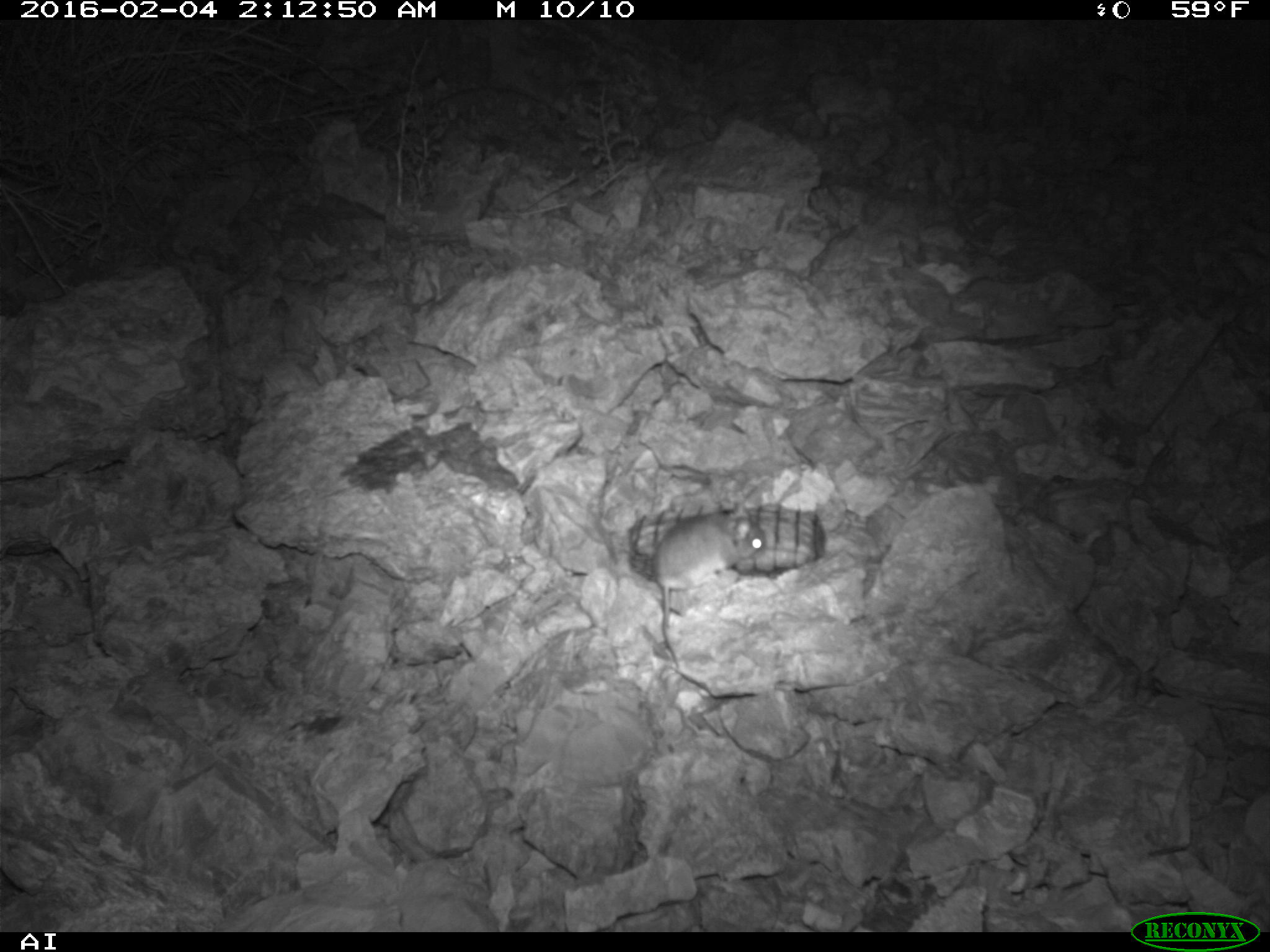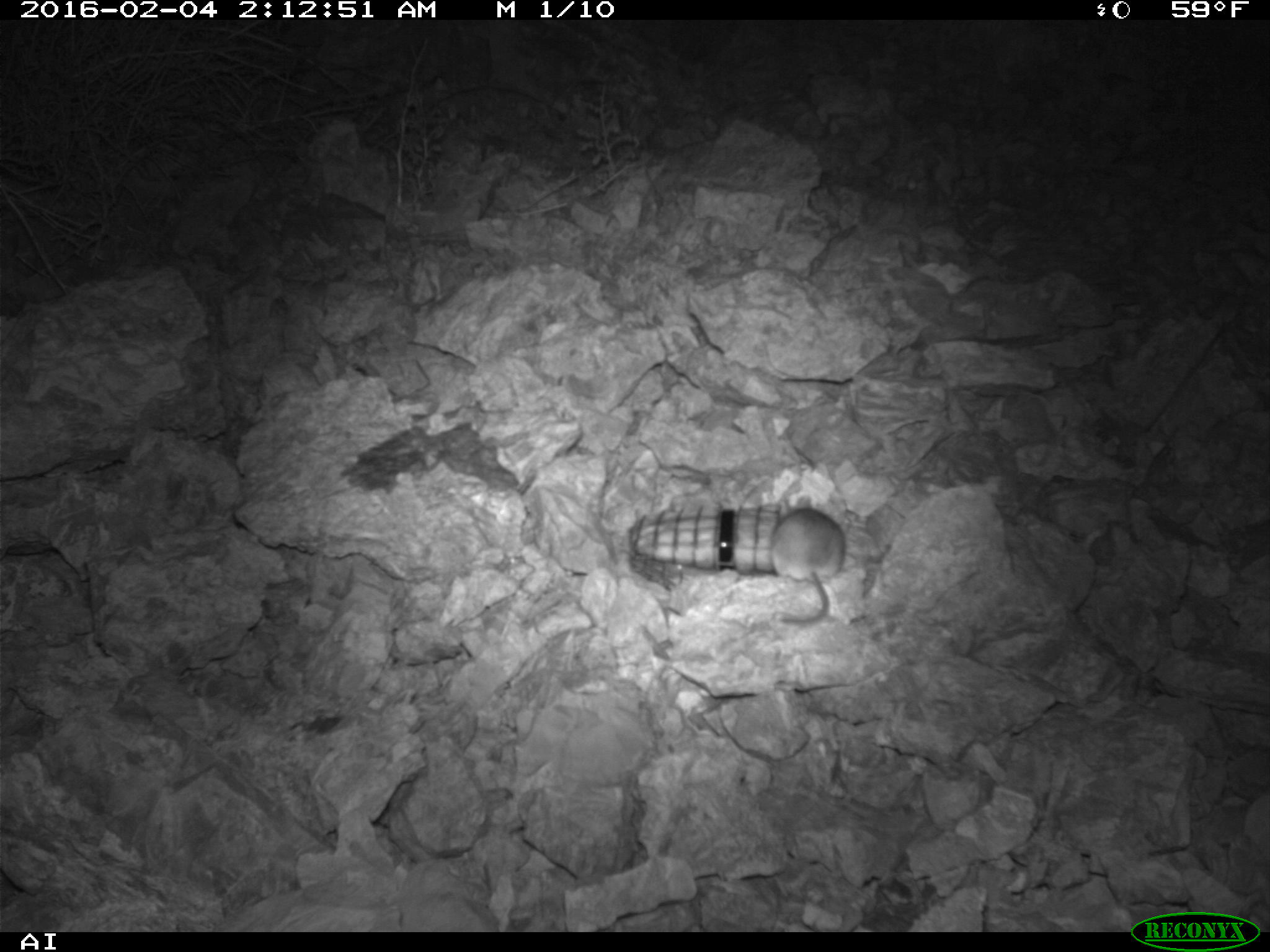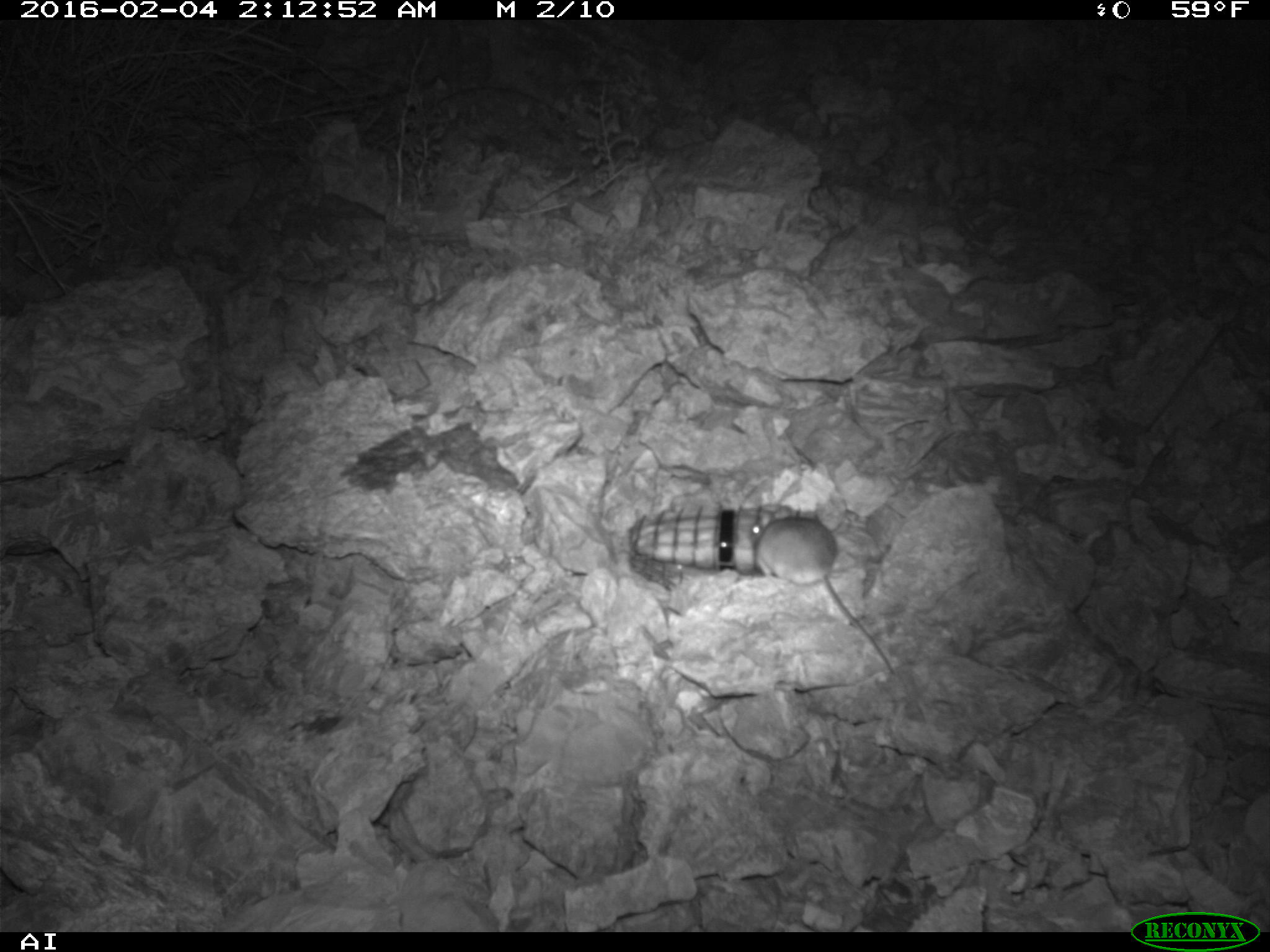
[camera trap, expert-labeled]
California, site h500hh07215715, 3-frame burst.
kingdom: Animalia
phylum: Chordata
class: Mammalia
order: Rodentia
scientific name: Rodentia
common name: rodent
Rodent (Rodentia).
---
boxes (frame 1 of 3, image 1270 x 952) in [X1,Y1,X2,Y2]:
rodent: [655,499,765,668]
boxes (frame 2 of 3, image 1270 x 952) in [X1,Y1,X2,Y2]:
rodent: [770,493,846,624]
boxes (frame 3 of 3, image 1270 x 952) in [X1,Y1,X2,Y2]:
rodent: [747,504,894,674]